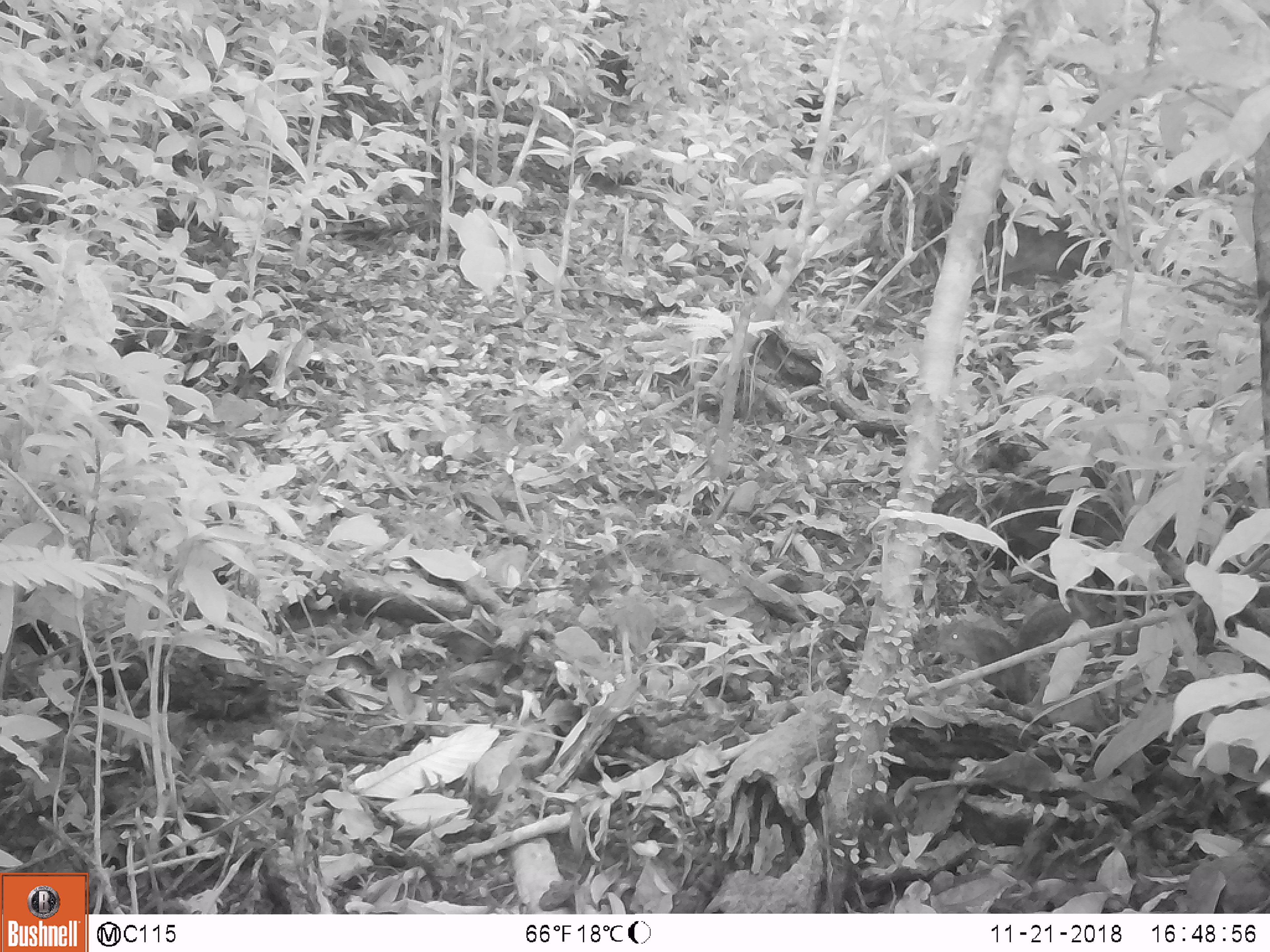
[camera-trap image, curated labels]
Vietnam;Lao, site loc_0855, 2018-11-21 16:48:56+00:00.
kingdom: Animalia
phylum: Chordata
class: Mammalia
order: Rodentia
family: Sciuridae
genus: Dremomys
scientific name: Dremomys rufigenis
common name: red-cheeked squirrel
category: red cheeked squirrel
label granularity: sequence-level